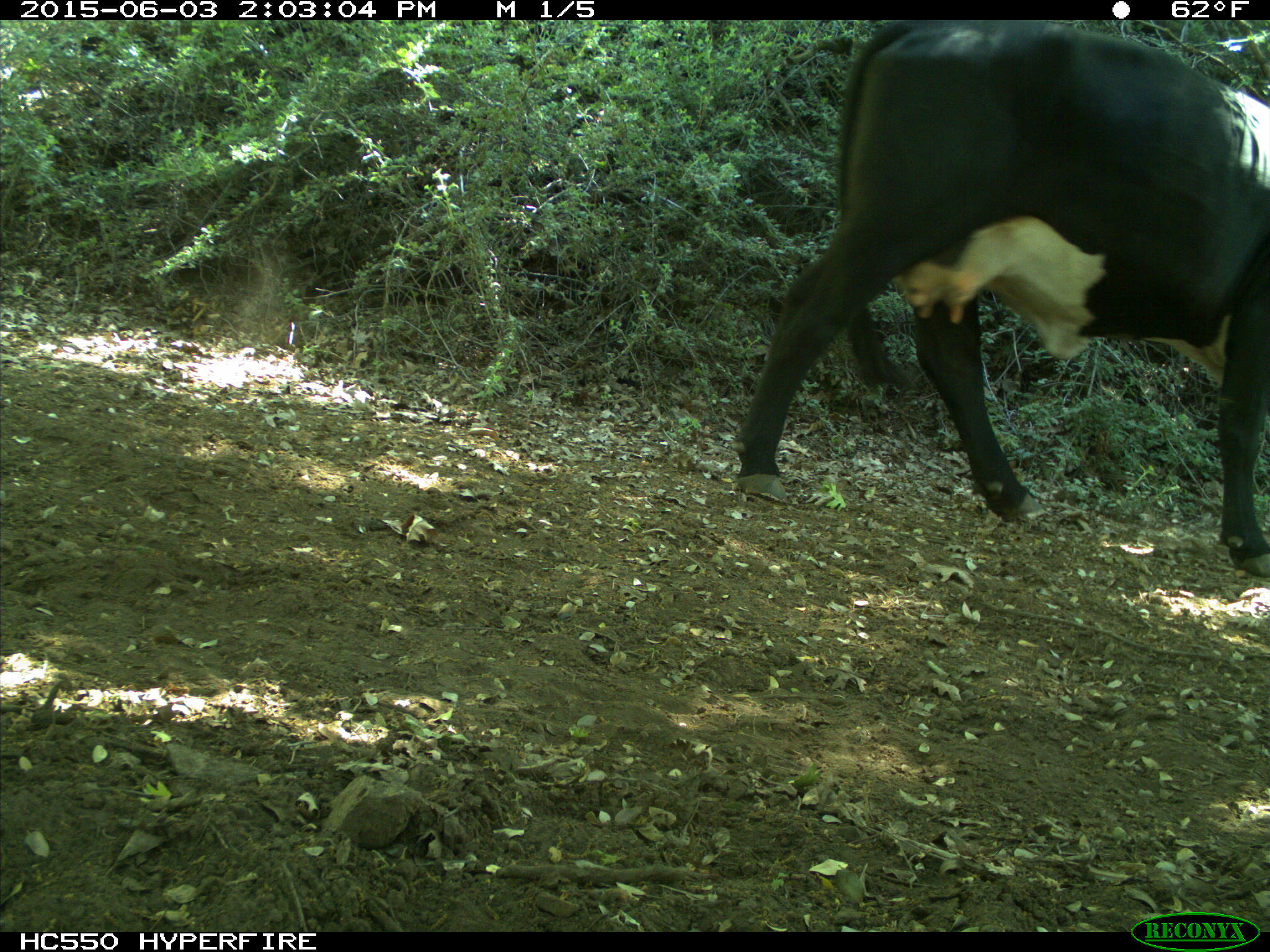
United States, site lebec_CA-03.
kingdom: Animalia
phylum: Chordata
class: Mammalia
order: Artiodactyla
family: Bovidae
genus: Bos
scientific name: Bos taurus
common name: domestic cow